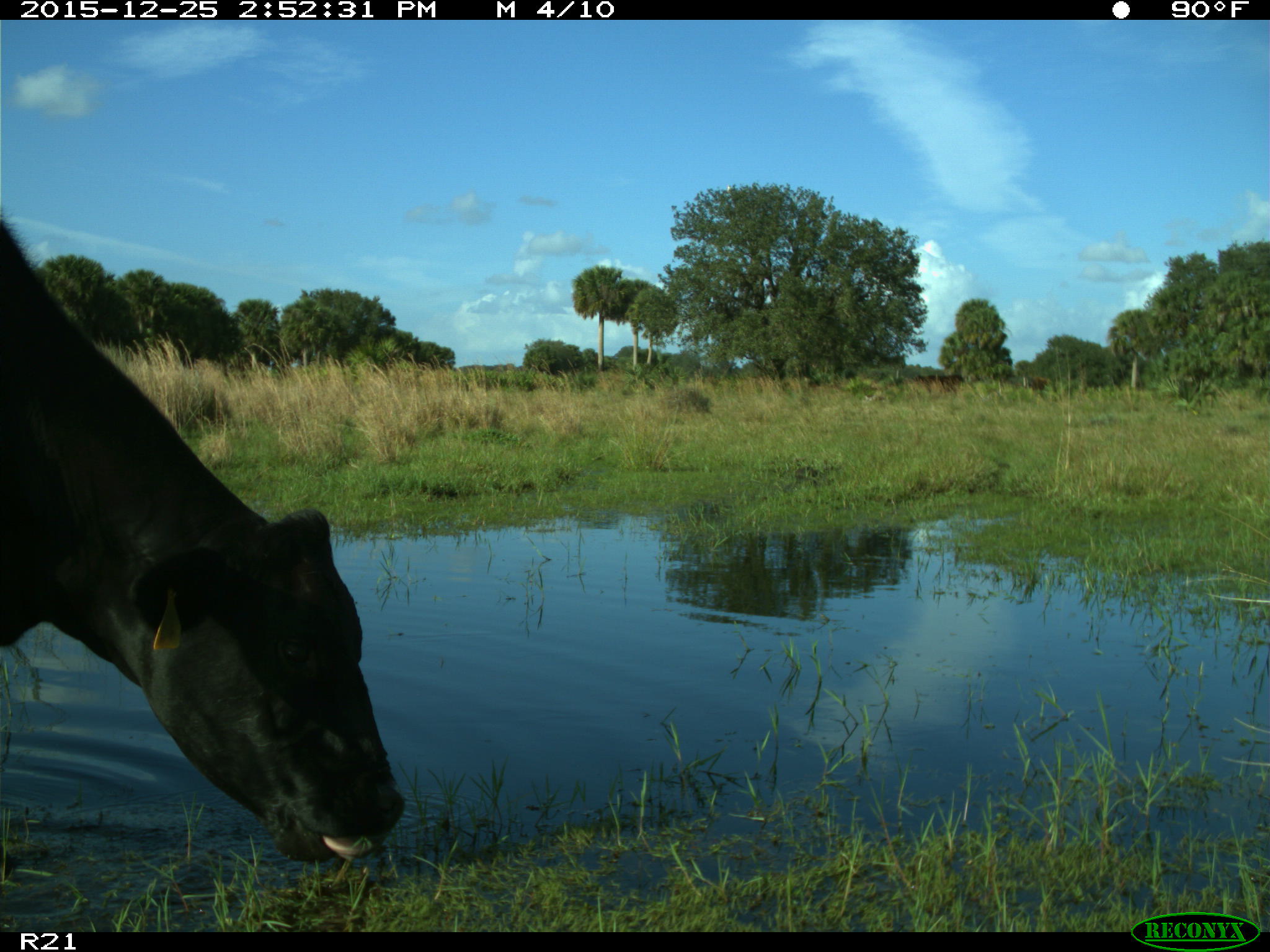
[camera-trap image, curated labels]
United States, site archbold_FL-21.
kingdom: Animalia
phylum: Chordata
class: Mammalia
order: Artiodactyla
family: Bovidae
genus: Bos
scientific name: Bos taurus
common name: domestic cow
Bos taurus (domestic cow).